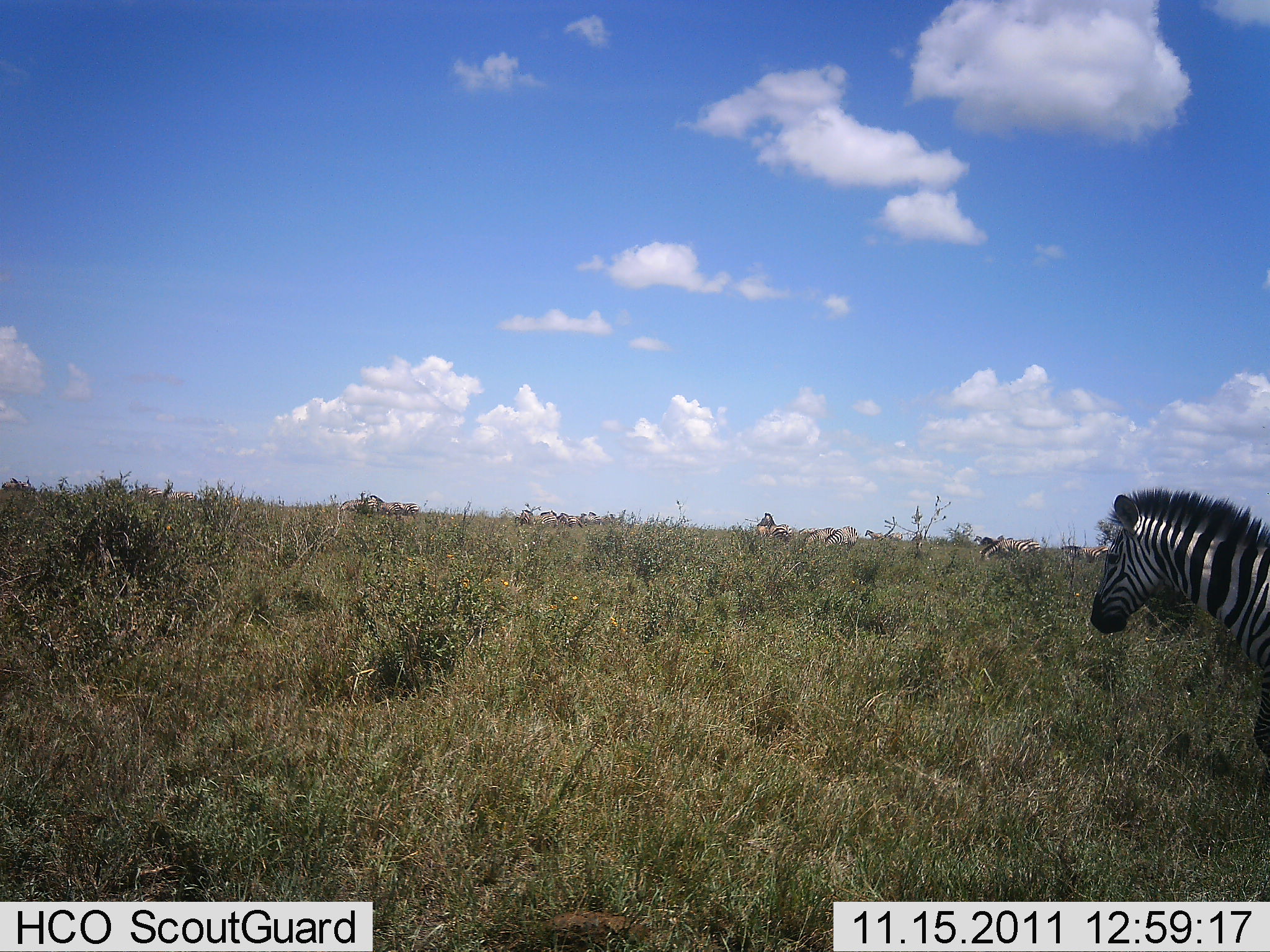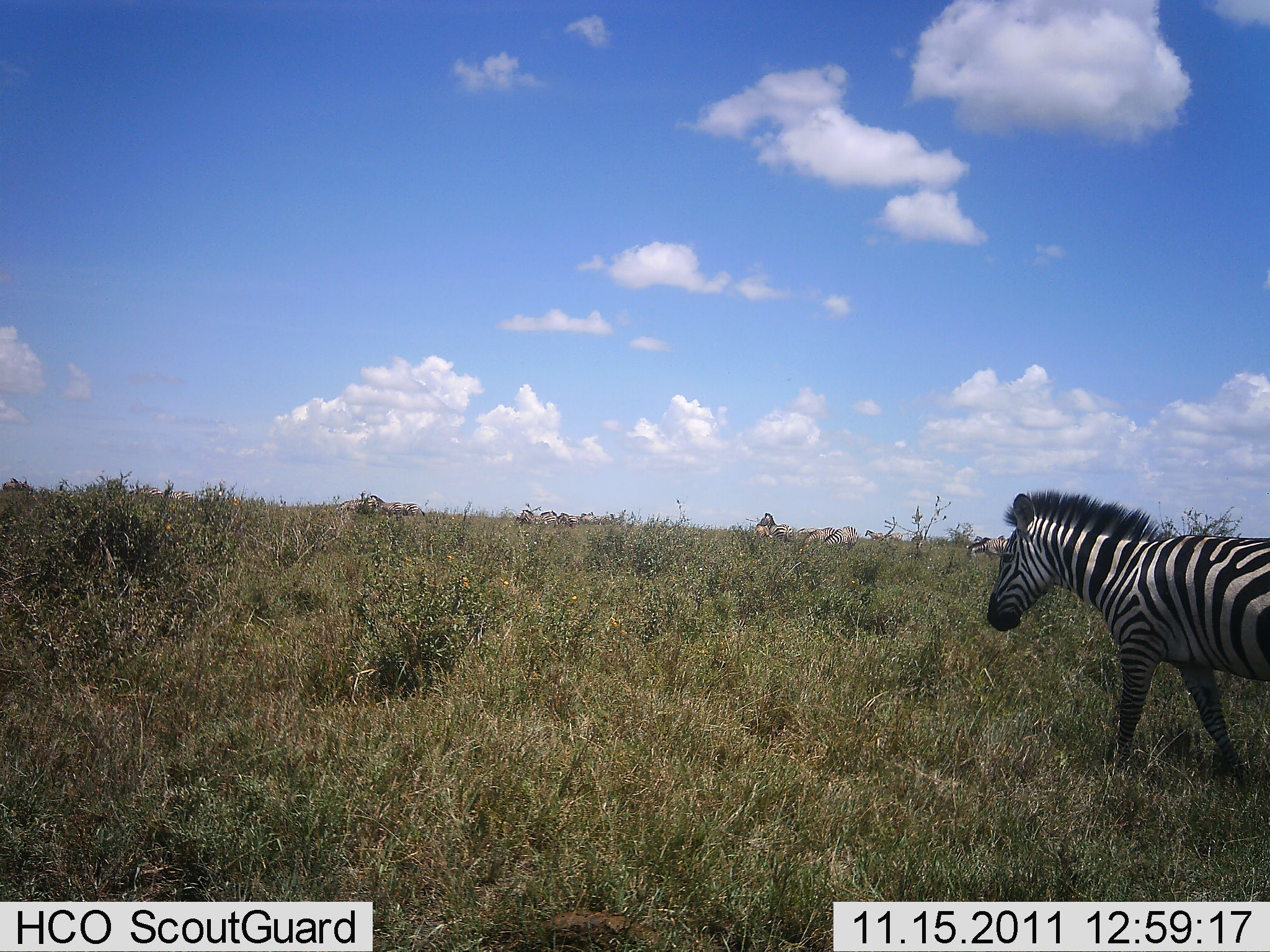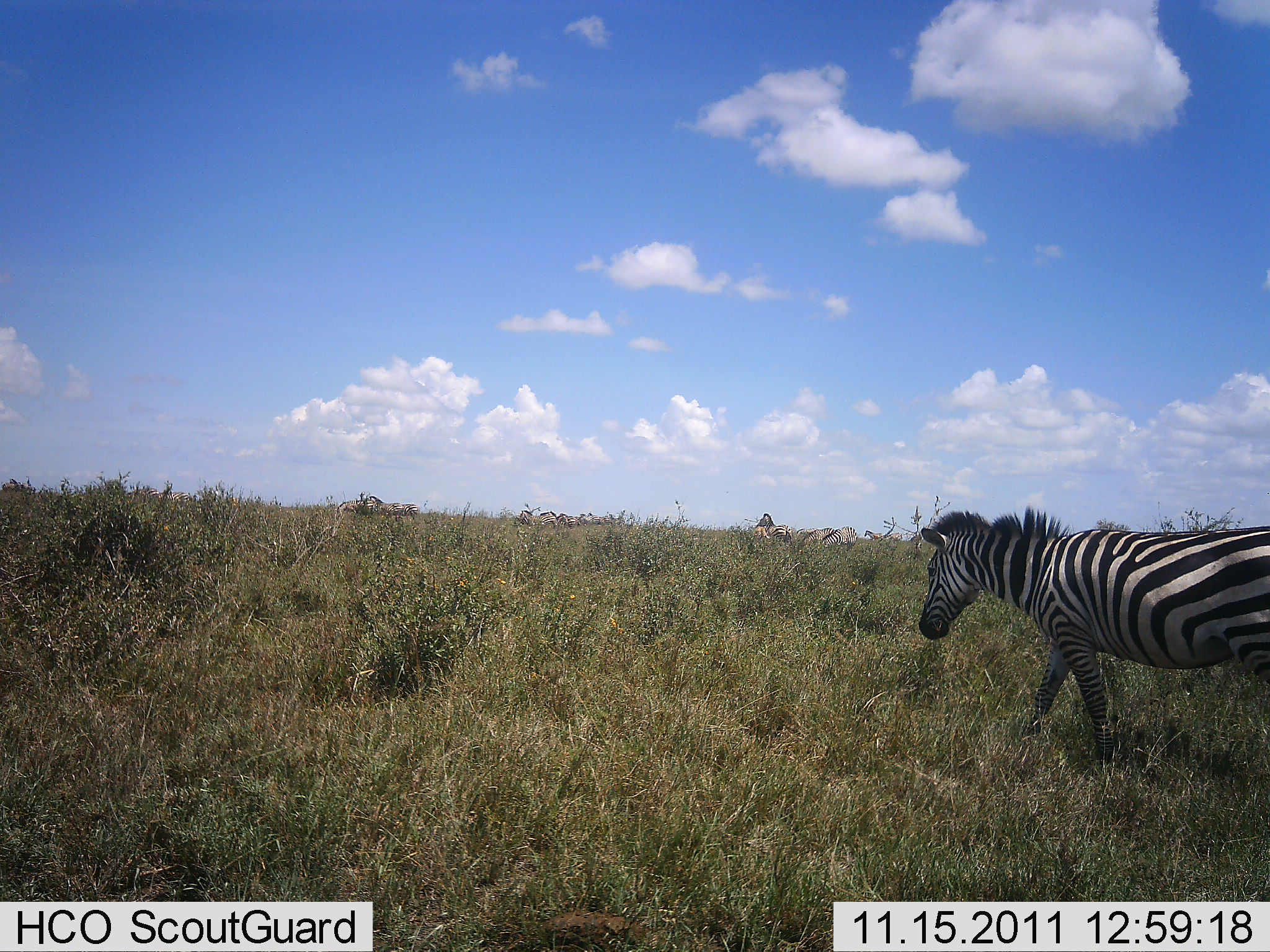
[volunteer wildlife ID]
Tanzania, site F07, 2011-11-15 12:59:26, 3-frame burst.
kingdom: Animalia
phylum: Chordata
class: Mammalia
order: Perissodactyla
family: Equidae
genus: Equus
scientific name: Equus quagga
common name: plains zebra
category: zebra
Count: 1.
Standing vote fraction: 0%.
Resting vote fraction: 0%.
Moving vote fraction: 100%.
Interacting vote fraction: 0%.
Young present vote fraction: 0%.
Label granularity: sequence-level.